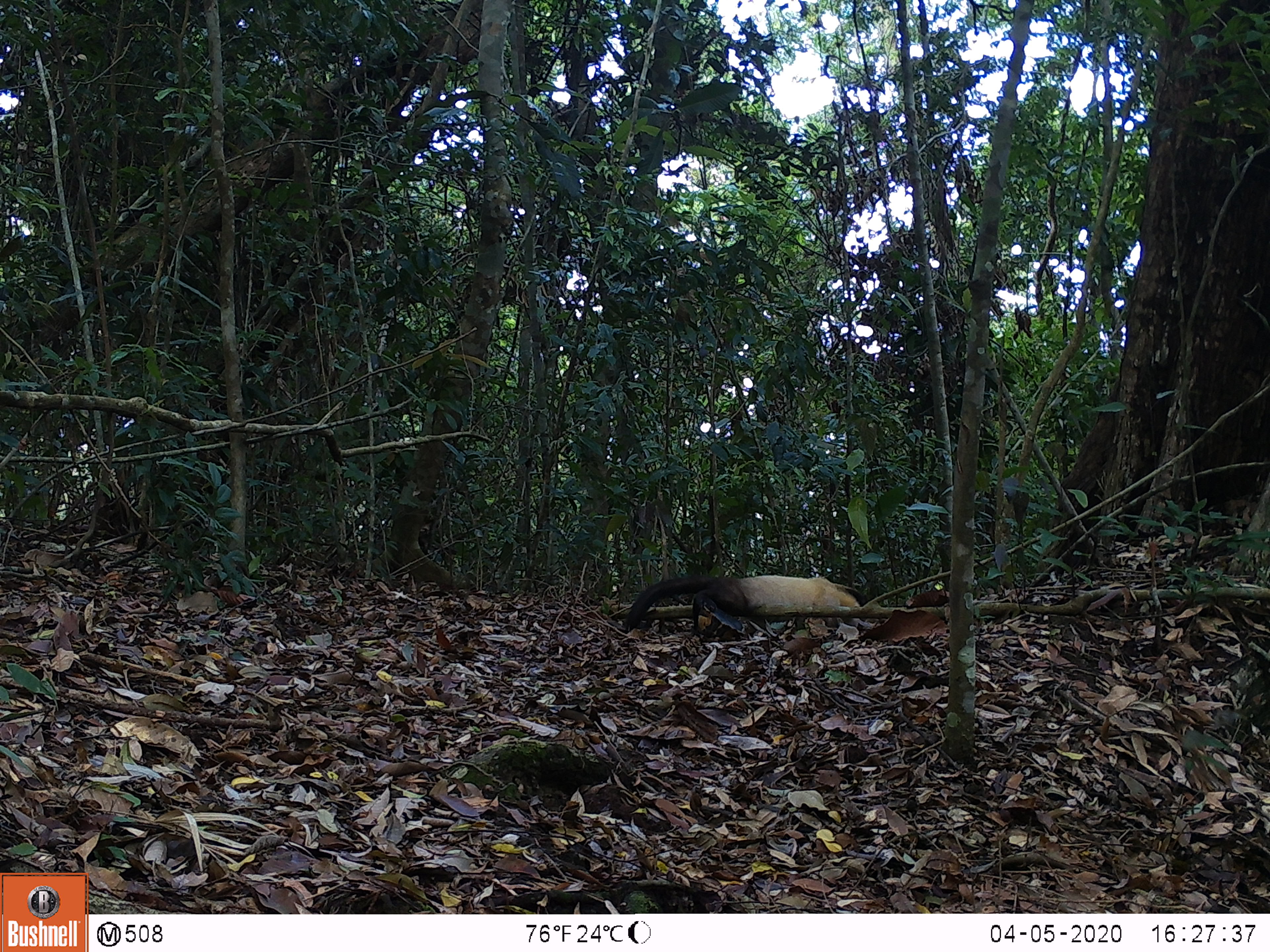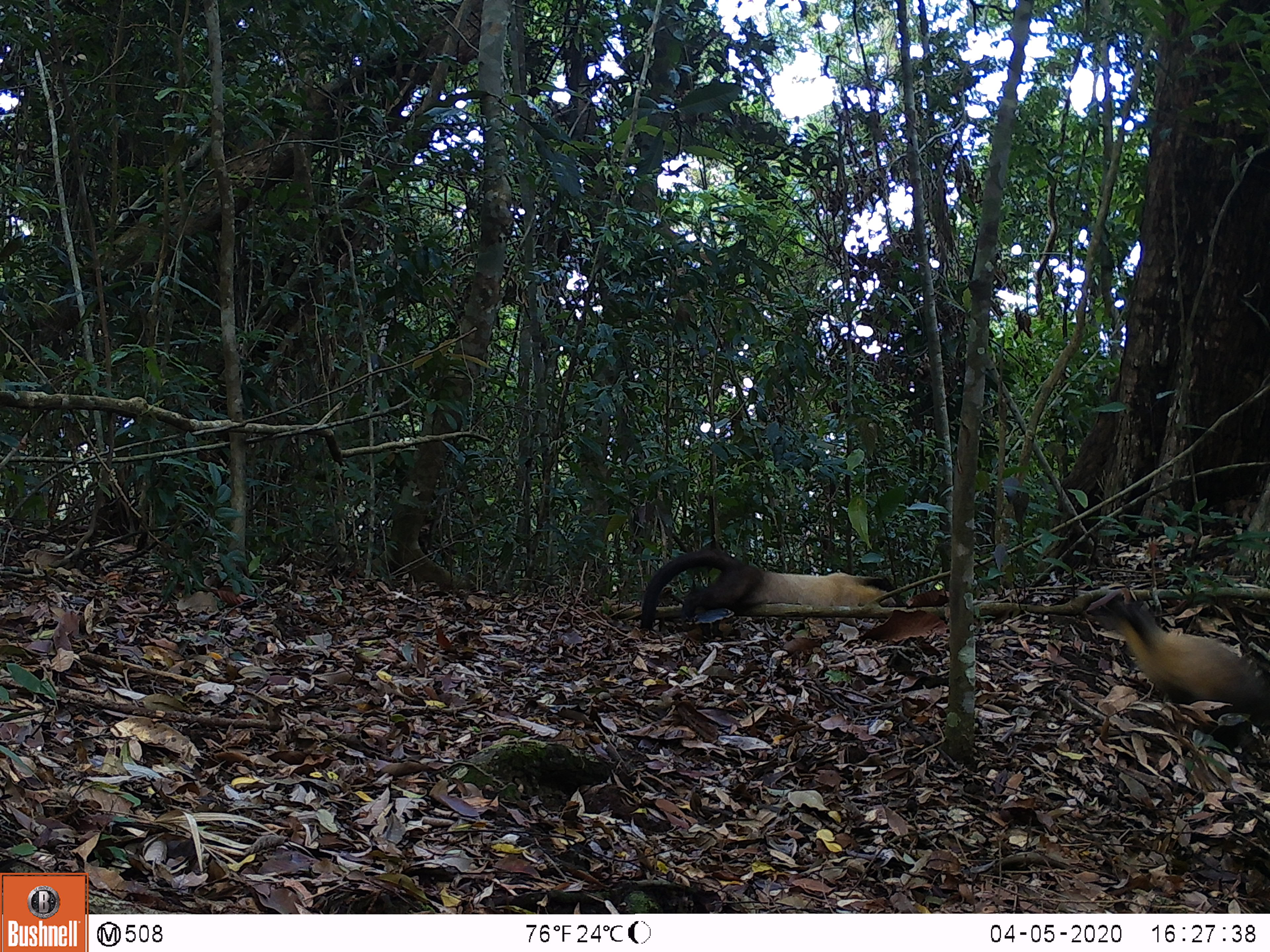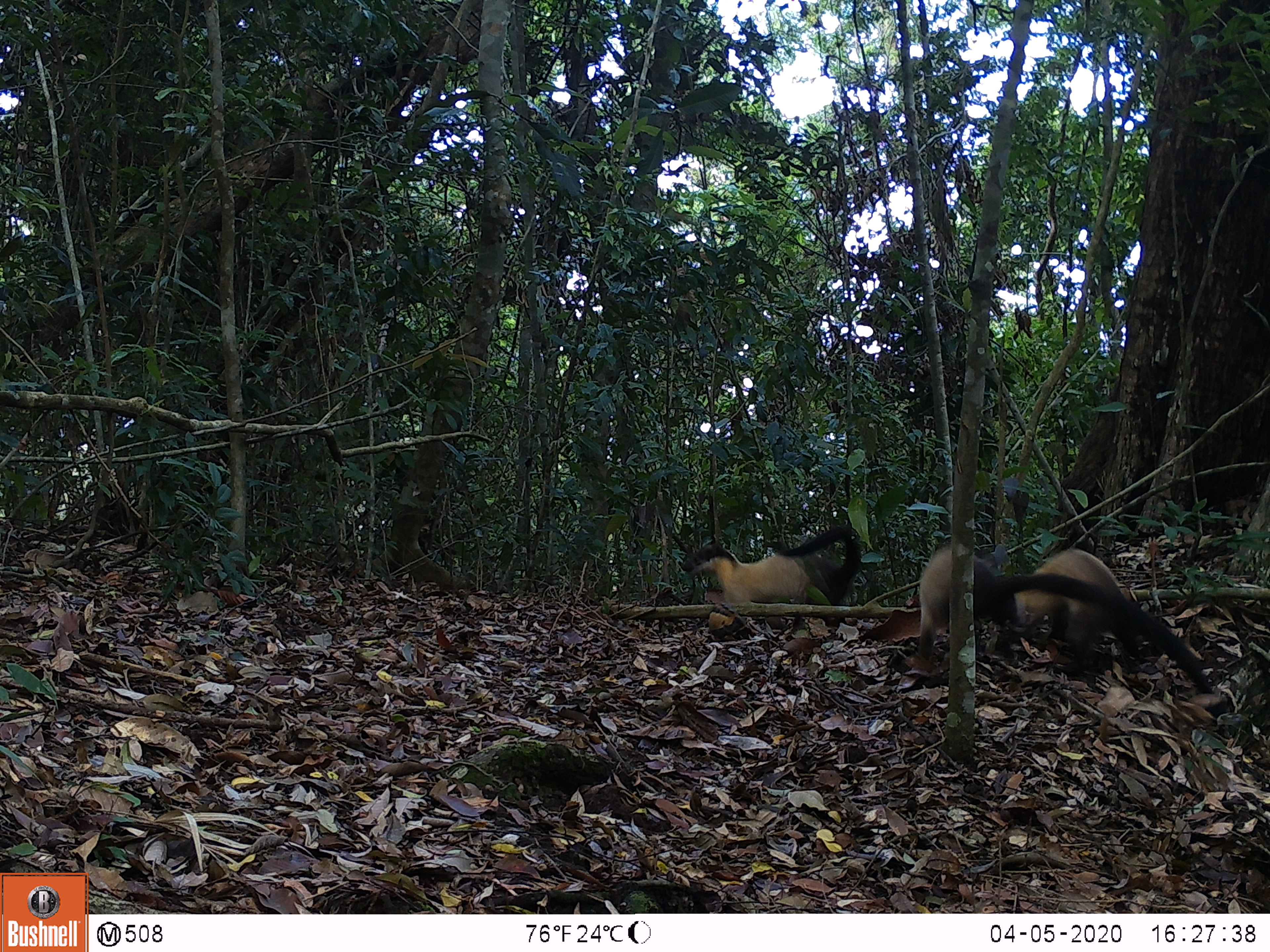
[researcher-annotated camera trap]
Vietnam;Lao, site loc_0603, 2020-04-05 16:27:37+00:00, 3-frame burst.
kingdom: Animalia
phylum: Chordata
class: Mammalia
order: Carnivora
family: Mustelidae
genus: Martes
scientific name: Martes flavigula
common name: yellow-throated marten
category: yellow throated marten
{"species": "yellow throated marten (yellow-throated marten) (Martes flavigula)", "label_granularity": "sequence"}